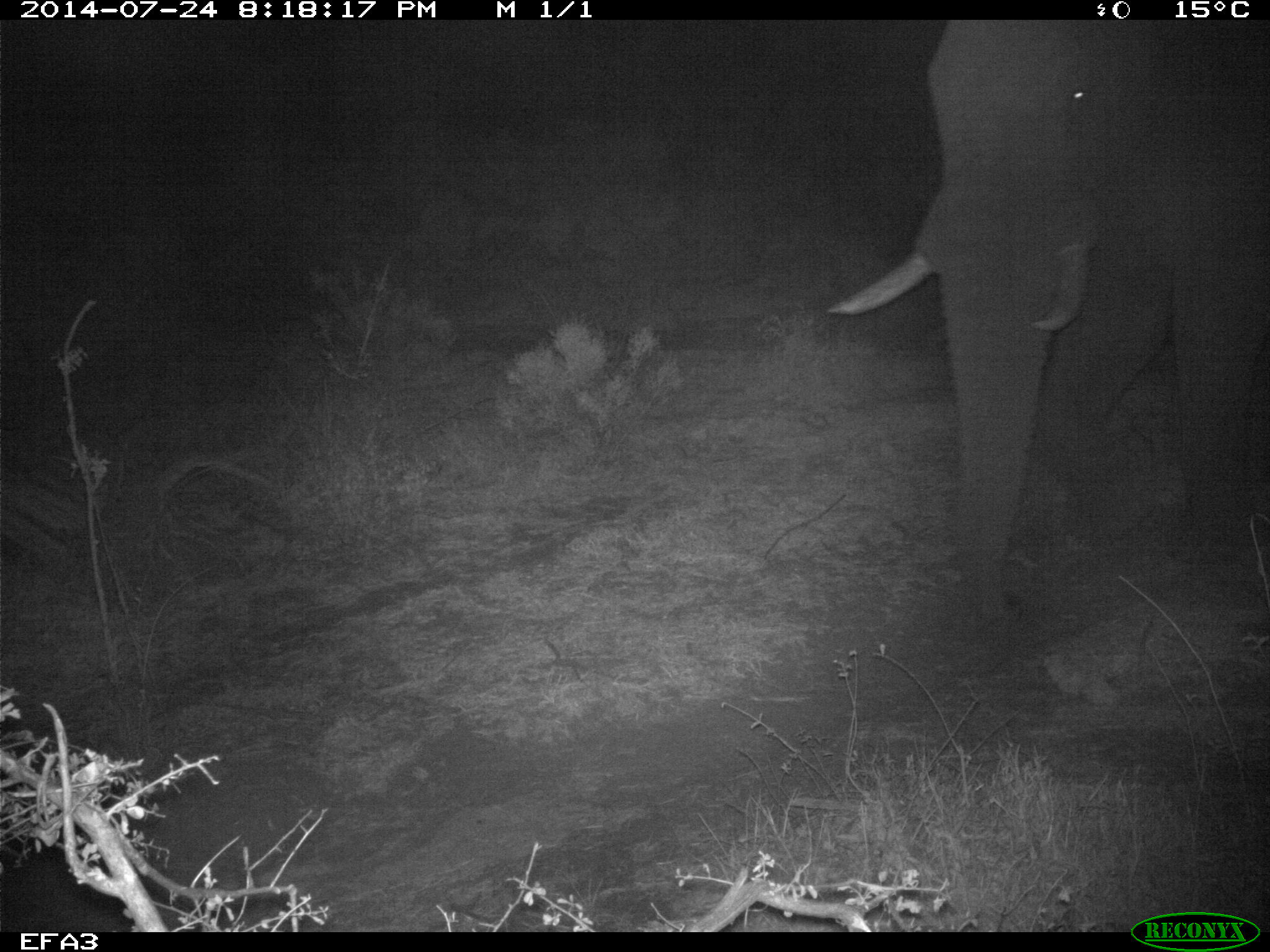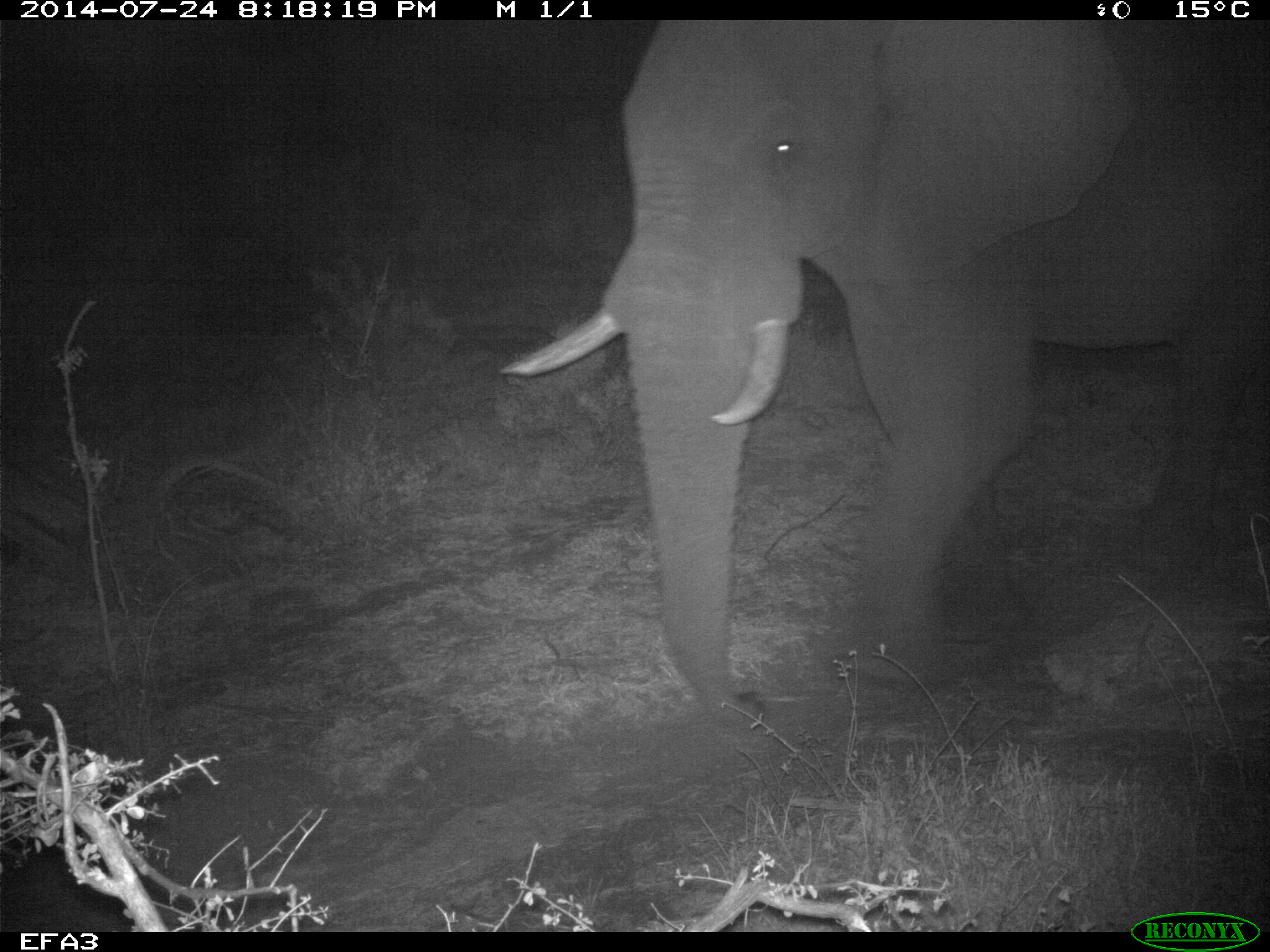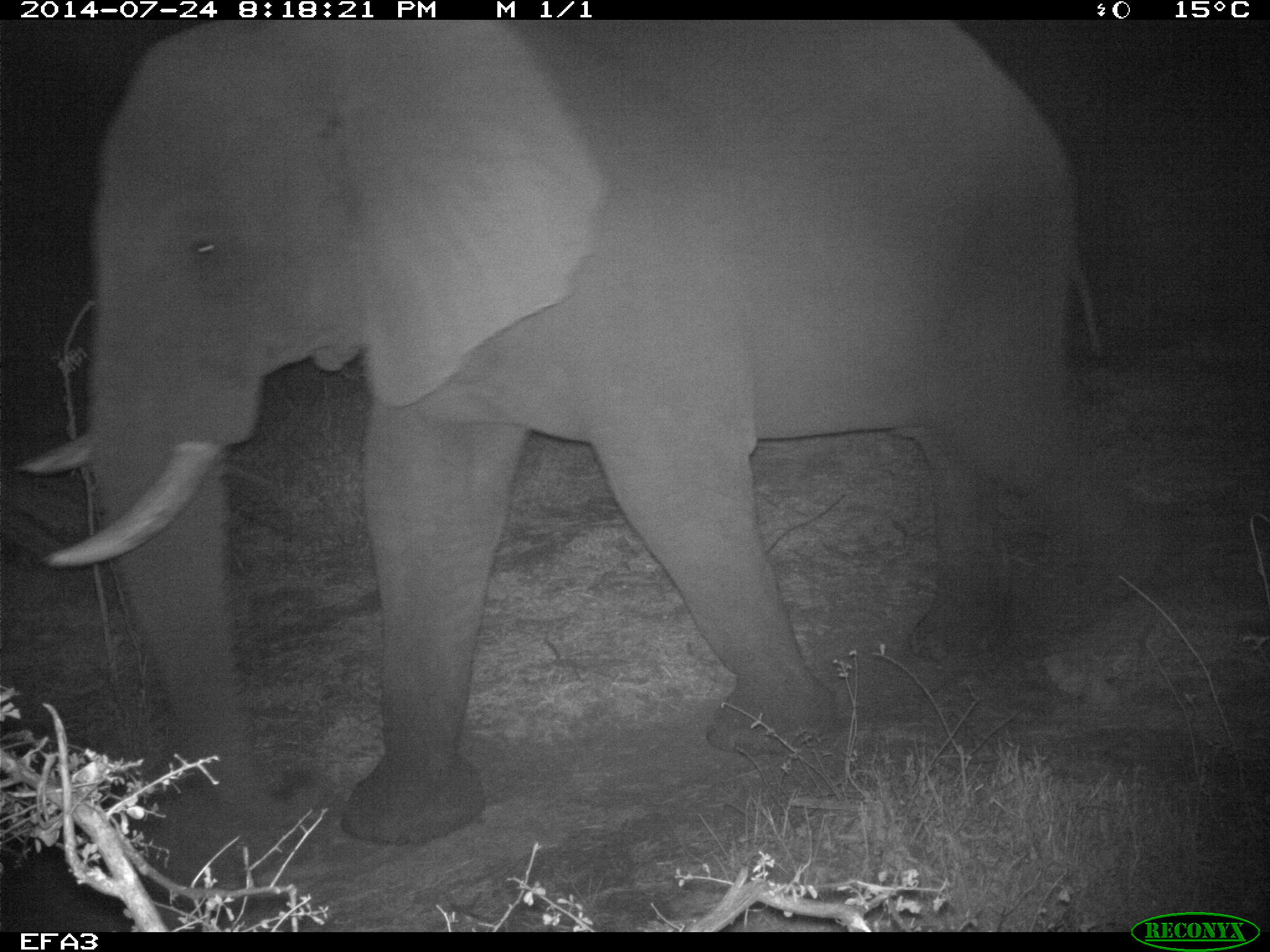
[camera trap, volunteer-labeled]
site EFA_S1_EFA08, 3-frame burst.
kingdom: Animalia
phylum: Chordata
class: Mammalia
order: Proboscidea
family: Elephantidae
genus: Loxodonta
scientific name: Loxodonta africana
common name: african bush elephant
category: elephant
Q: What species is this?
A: Elephant (african bush elephant) (Loxodonta africana).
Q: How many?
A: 1.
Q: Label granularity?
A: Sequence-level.